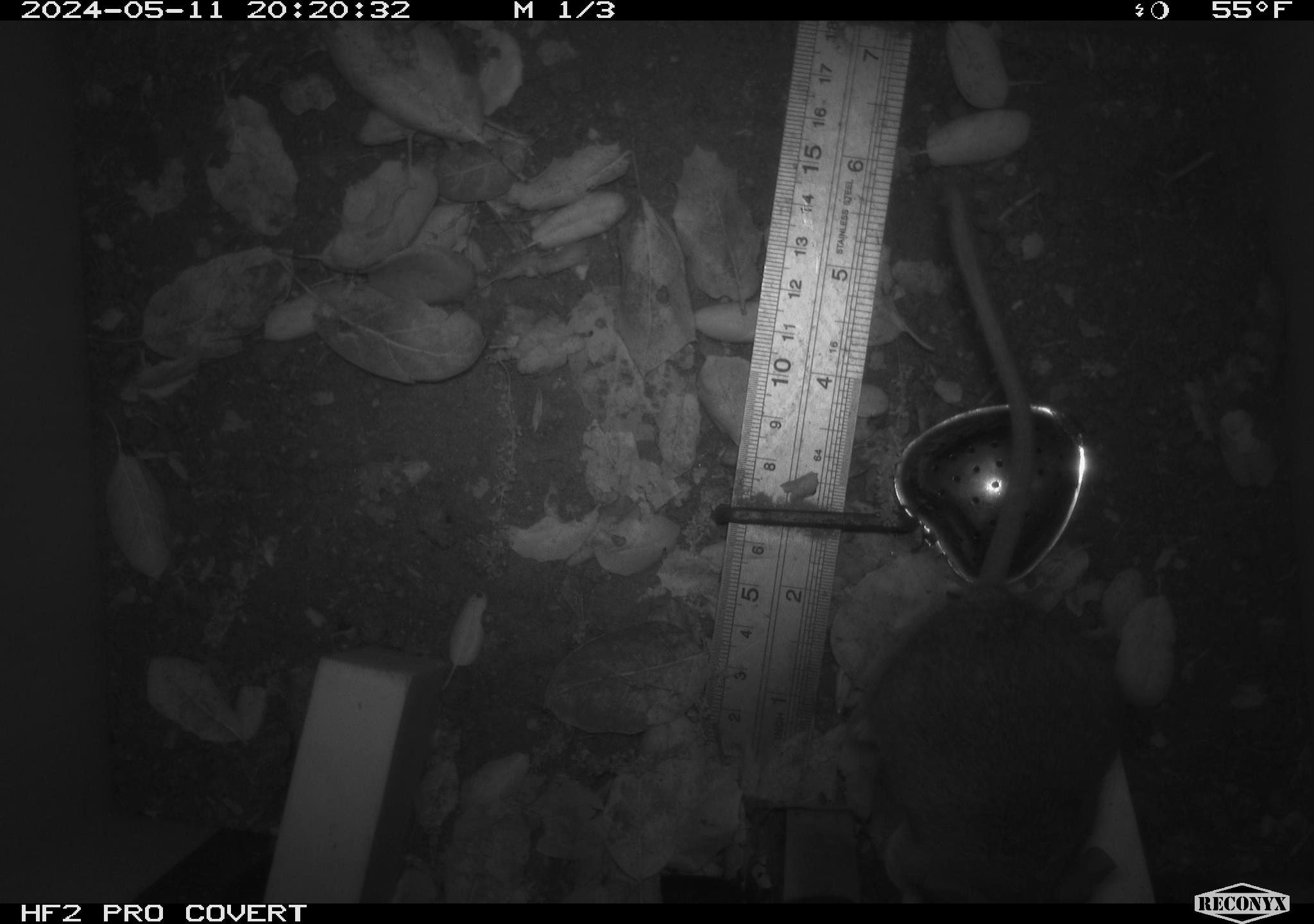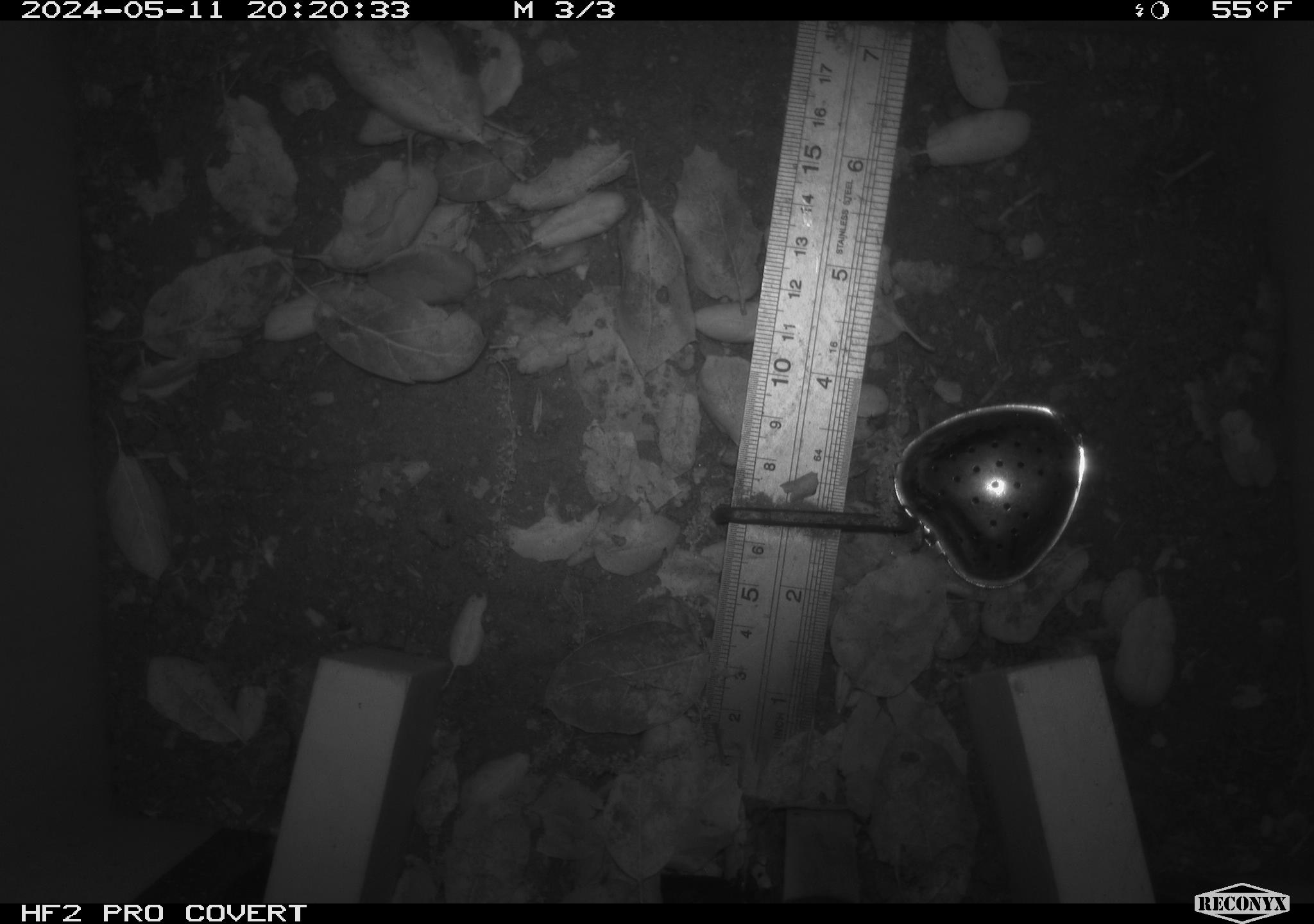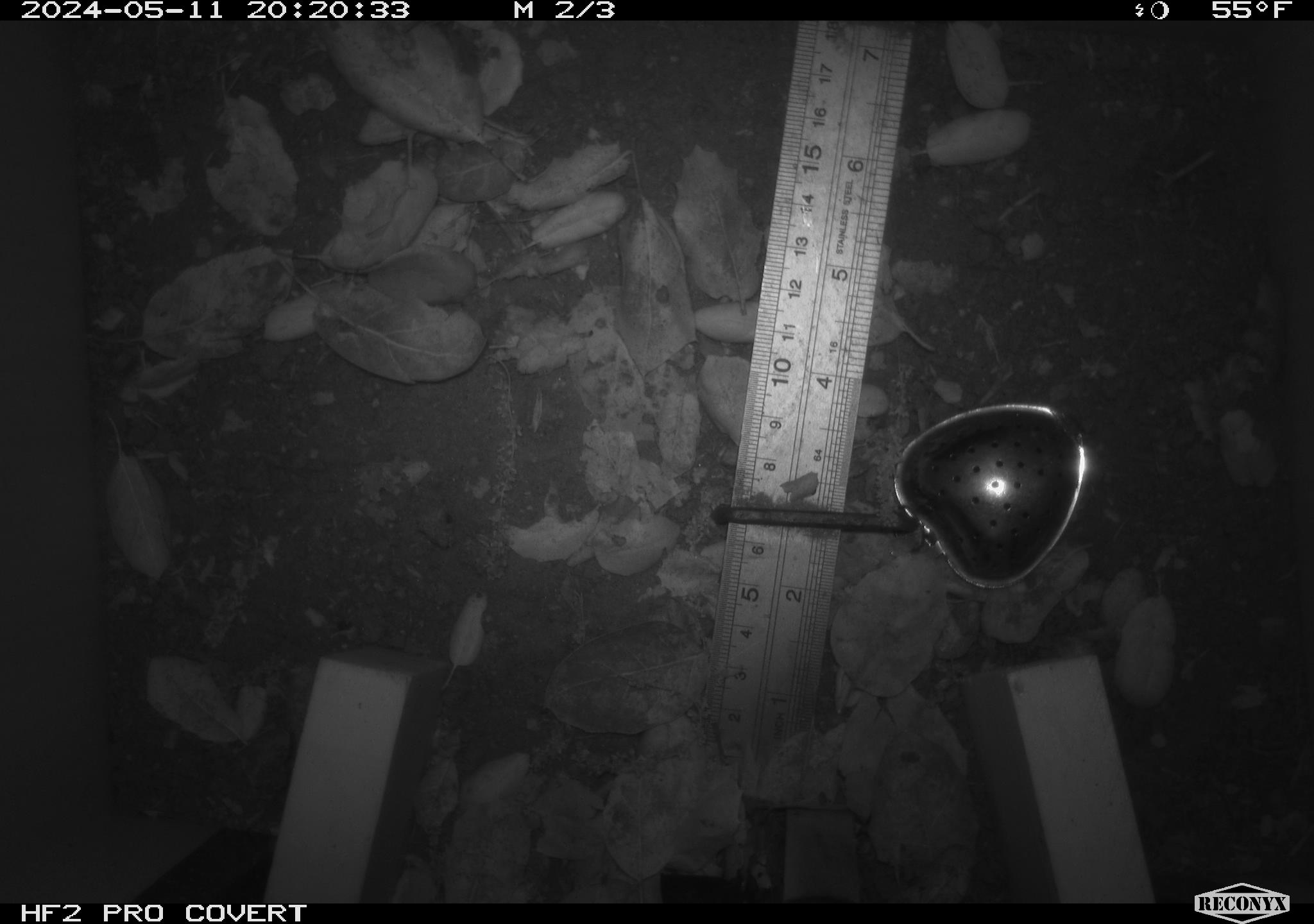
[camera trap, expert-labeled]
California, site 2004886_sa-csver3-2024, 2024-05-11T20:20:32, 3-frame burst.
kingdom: Animalia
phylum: Chordata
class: Mammalia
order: Rodentia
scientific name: Rodentia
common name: rodent